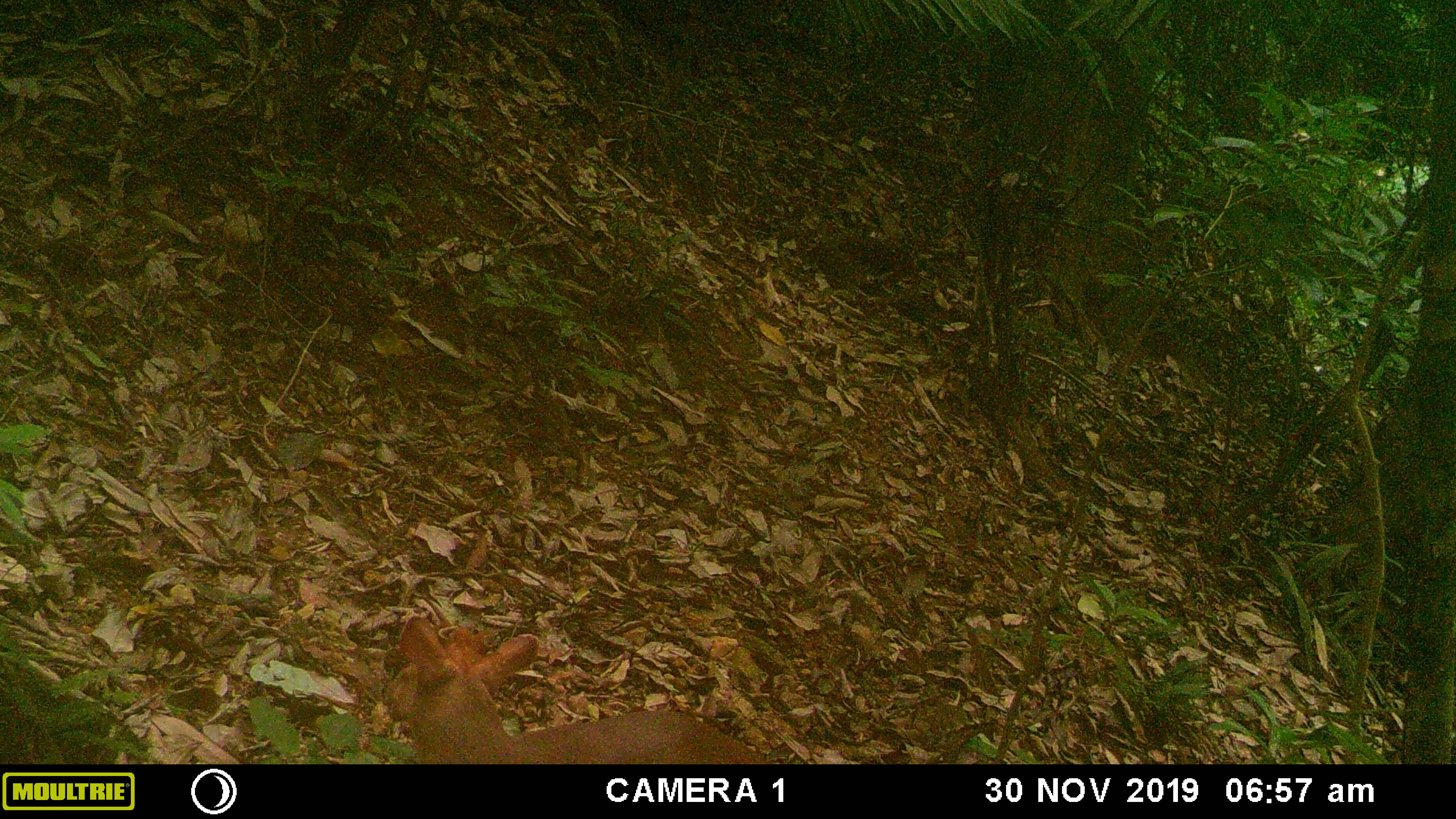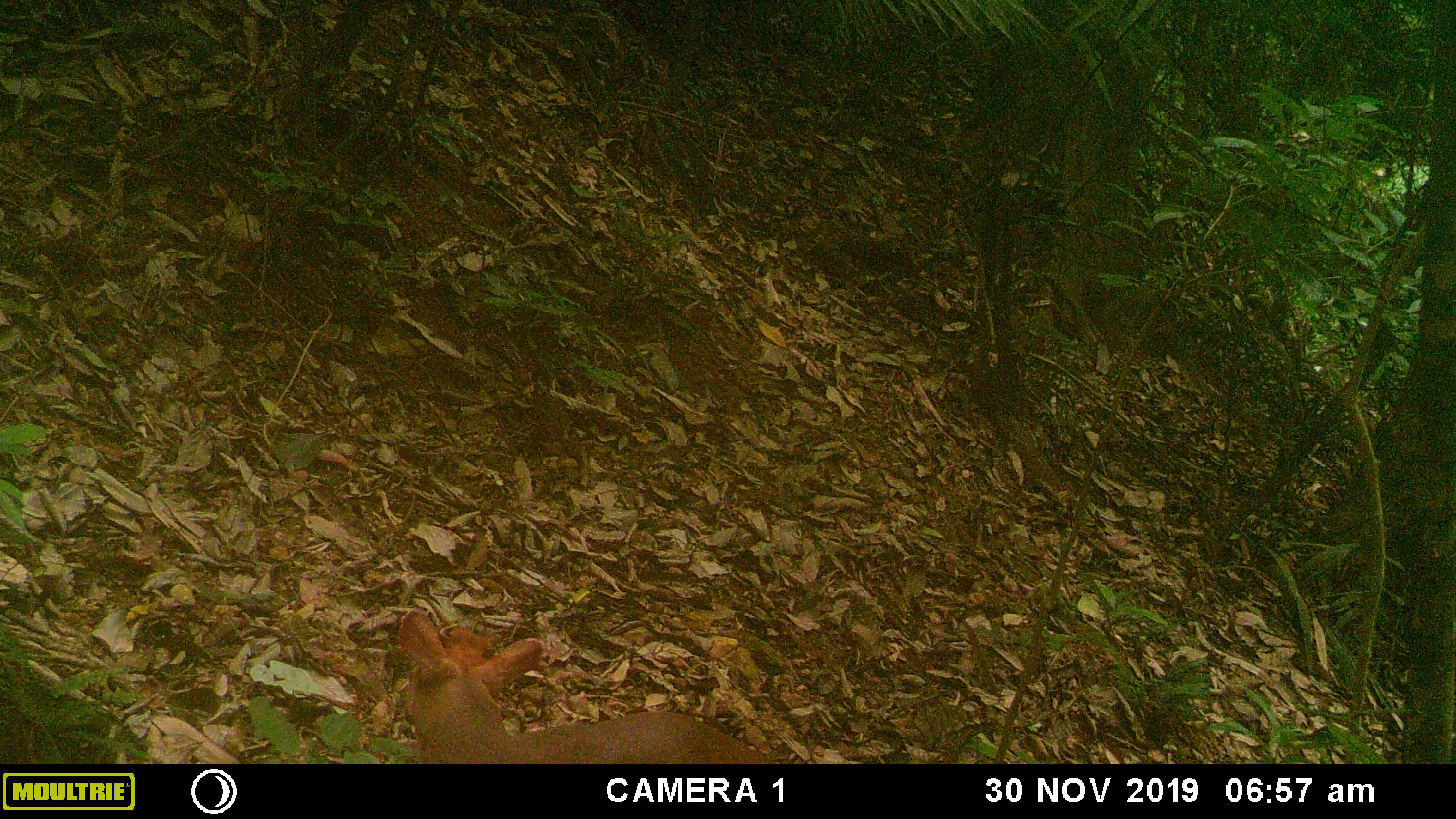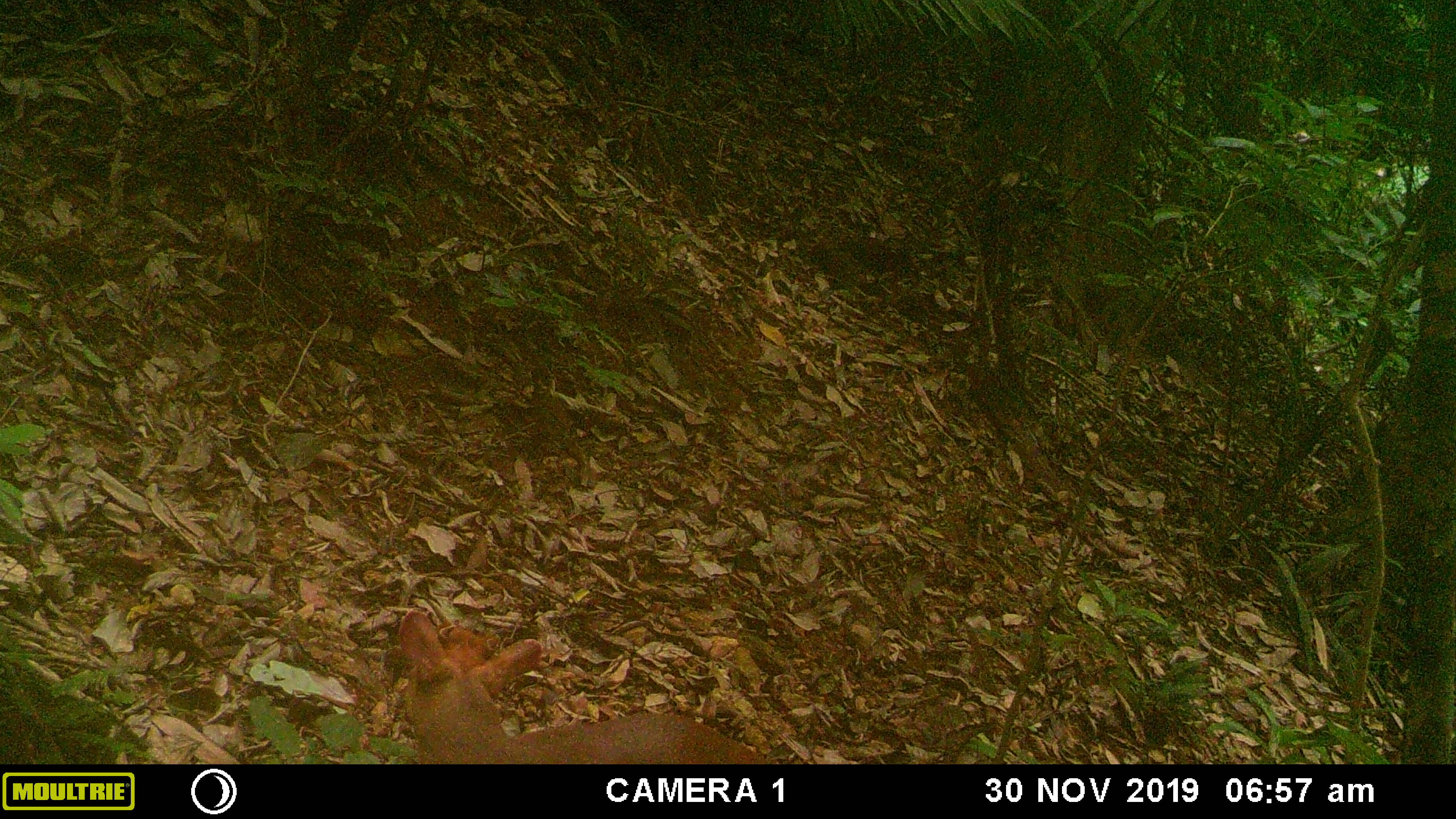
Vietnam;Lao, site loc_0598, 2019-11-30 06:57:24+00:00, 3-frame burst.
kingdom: Animalia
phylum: Chordata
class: Mammalia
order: Artiodactyla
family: Cervidae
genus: Muntiacus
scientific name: Muntiacus rooseveltorum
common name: roosevelt's muntjac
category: roosevelts muntjac group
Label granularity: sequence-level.